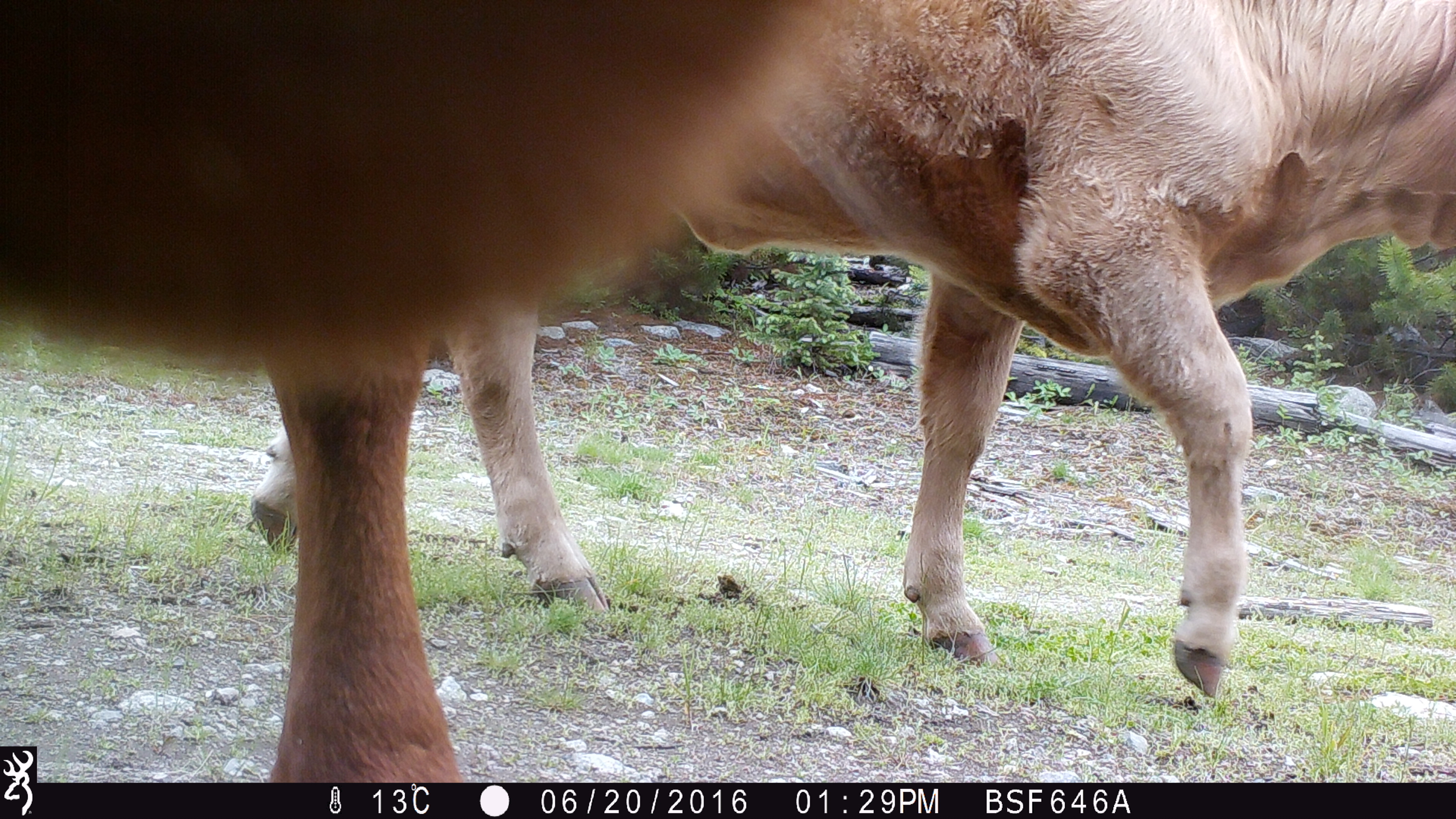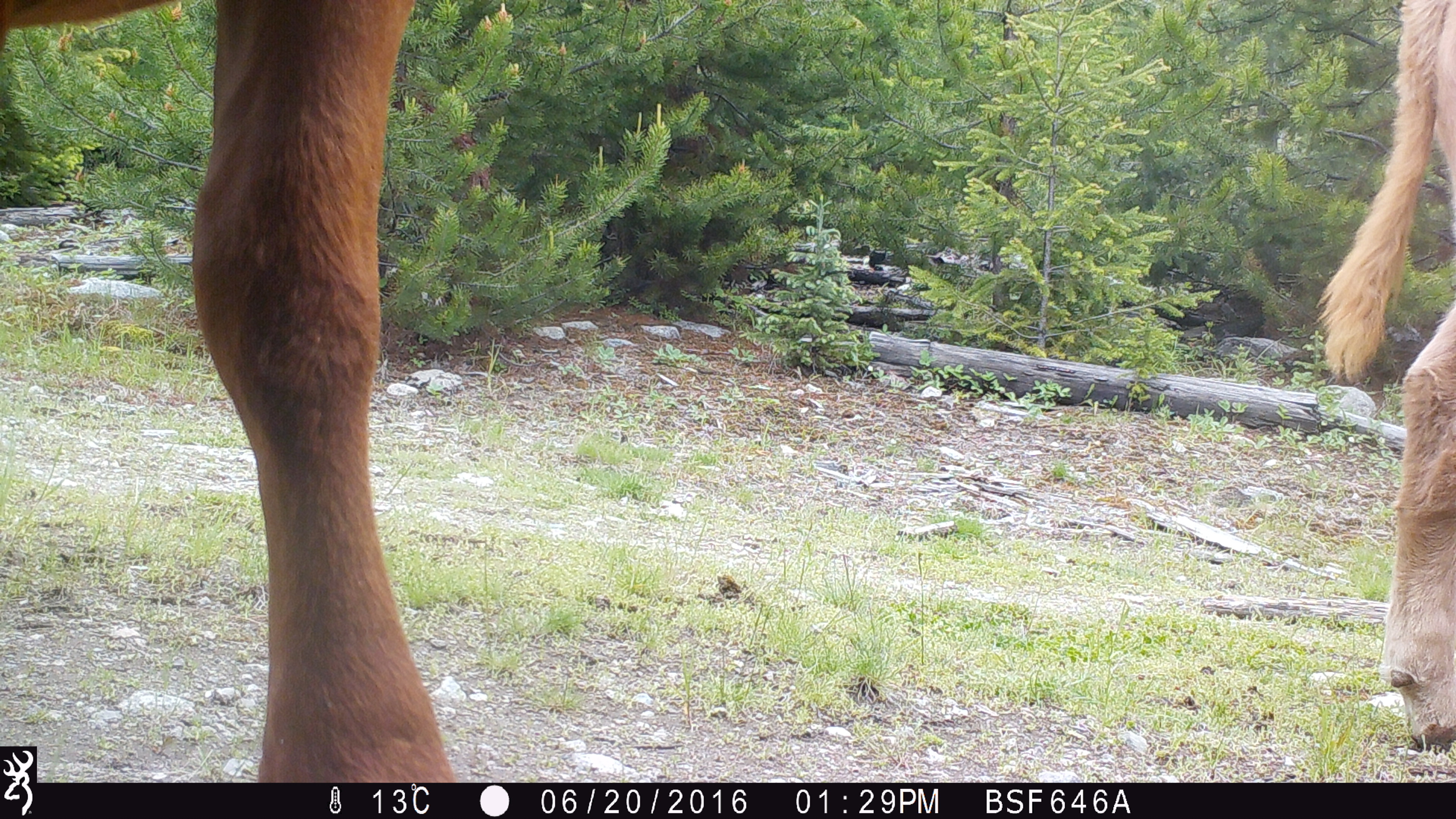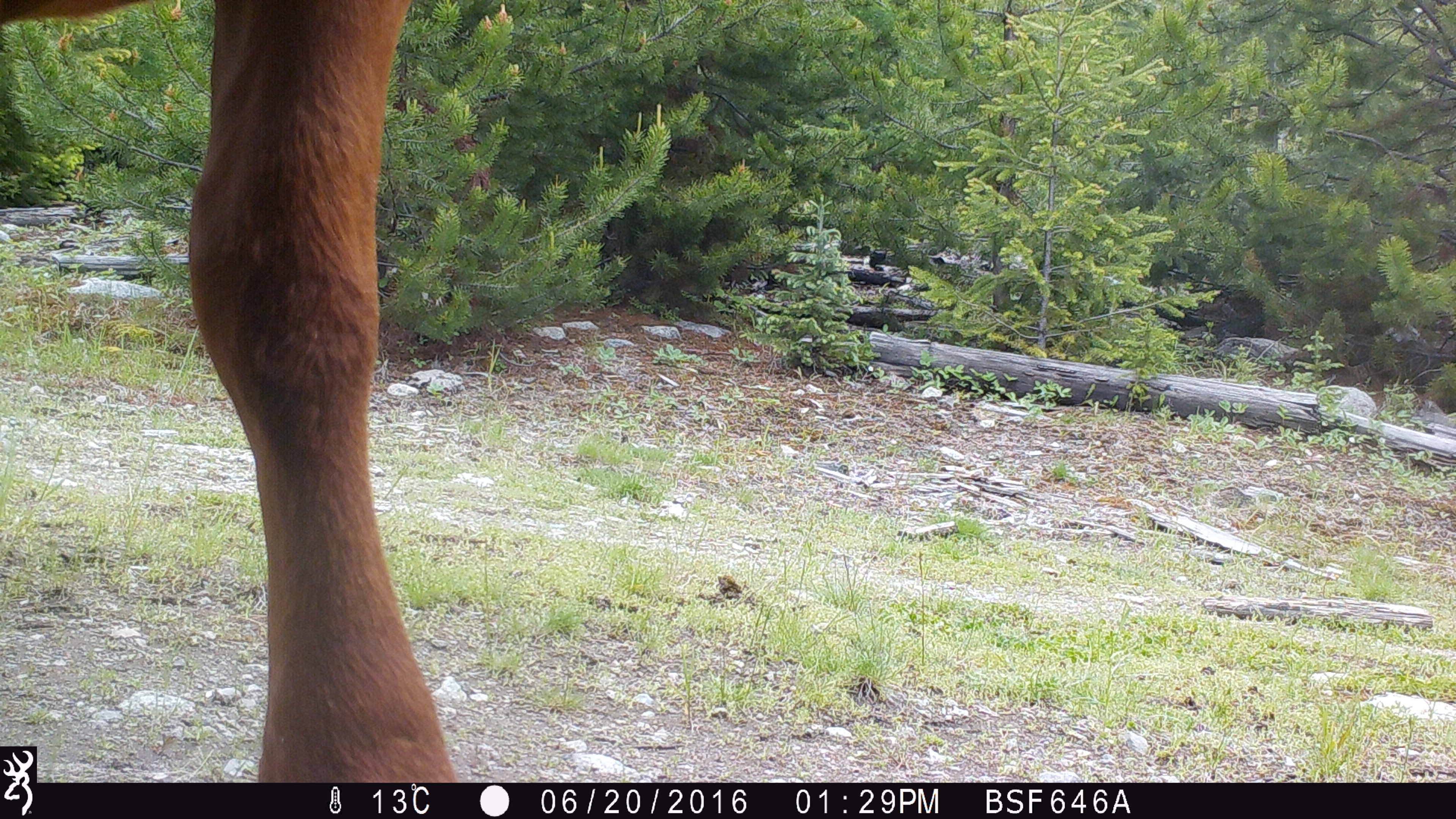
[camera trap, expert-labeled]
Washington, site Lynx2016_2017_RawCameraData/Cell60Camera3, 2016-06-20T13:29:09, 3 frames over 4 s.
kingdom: Animalia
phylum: Chordata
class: Mammalia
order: Artiodactyla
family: Bovidae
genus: Bos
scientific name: Bos taurus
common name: domestic cattle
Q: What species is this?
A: Domestic cattle (Bos taurus).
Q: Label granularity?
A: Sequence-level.